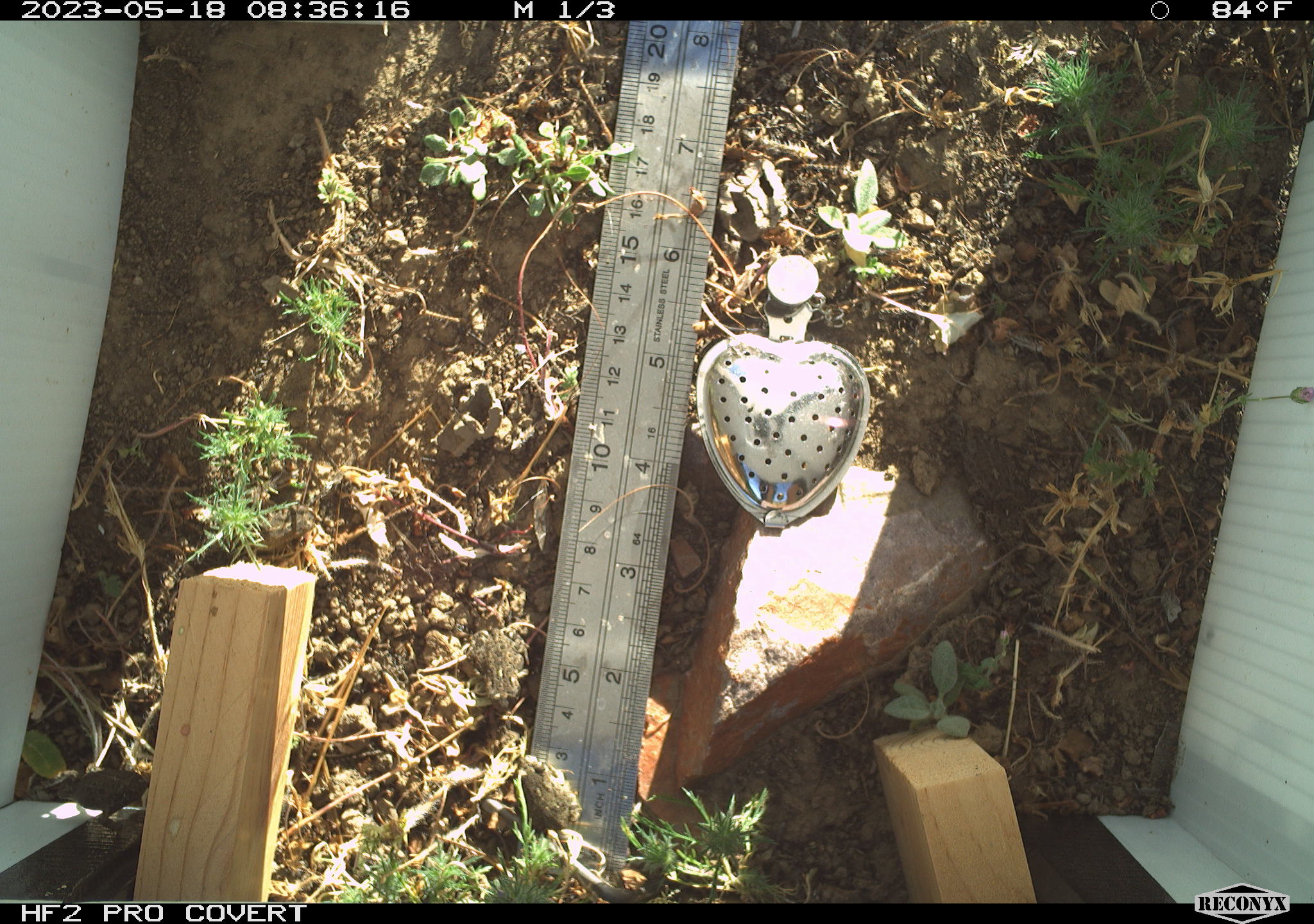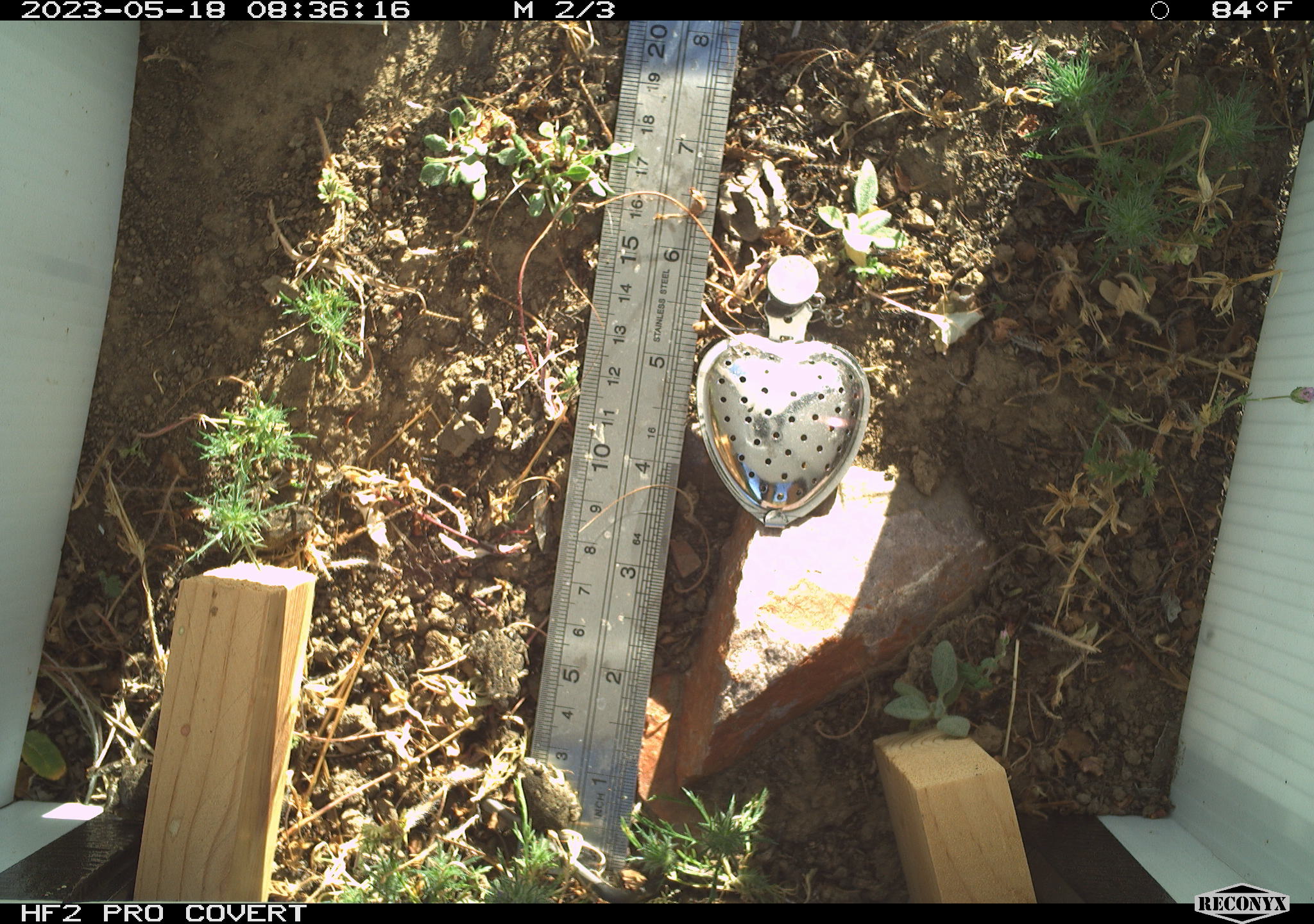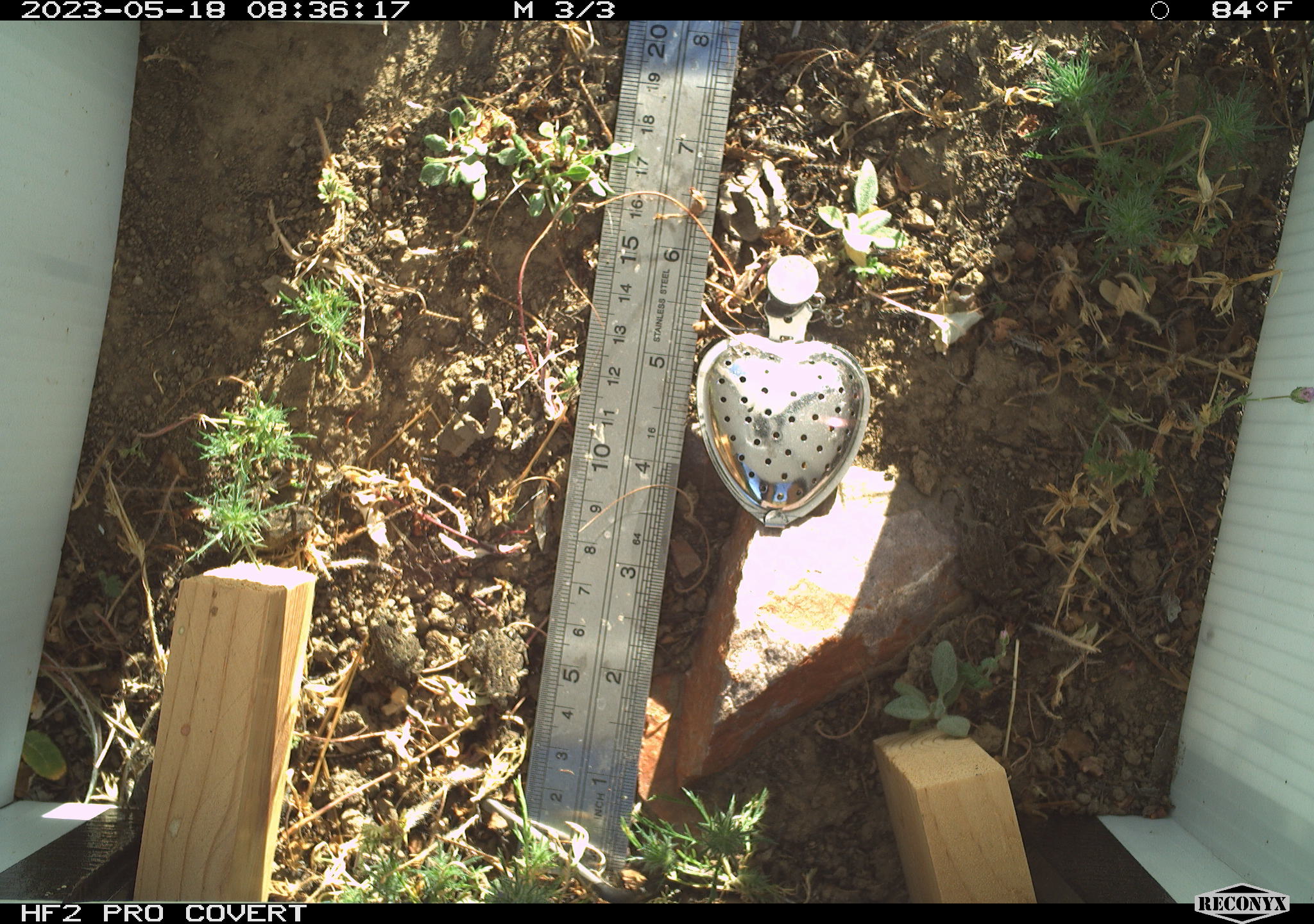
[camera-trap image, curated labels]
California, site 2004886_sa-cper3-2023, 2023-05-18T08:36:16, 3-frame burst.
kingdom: Animalia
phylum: Chordata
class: Amphibia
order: Anura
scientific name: Anura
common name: frogs